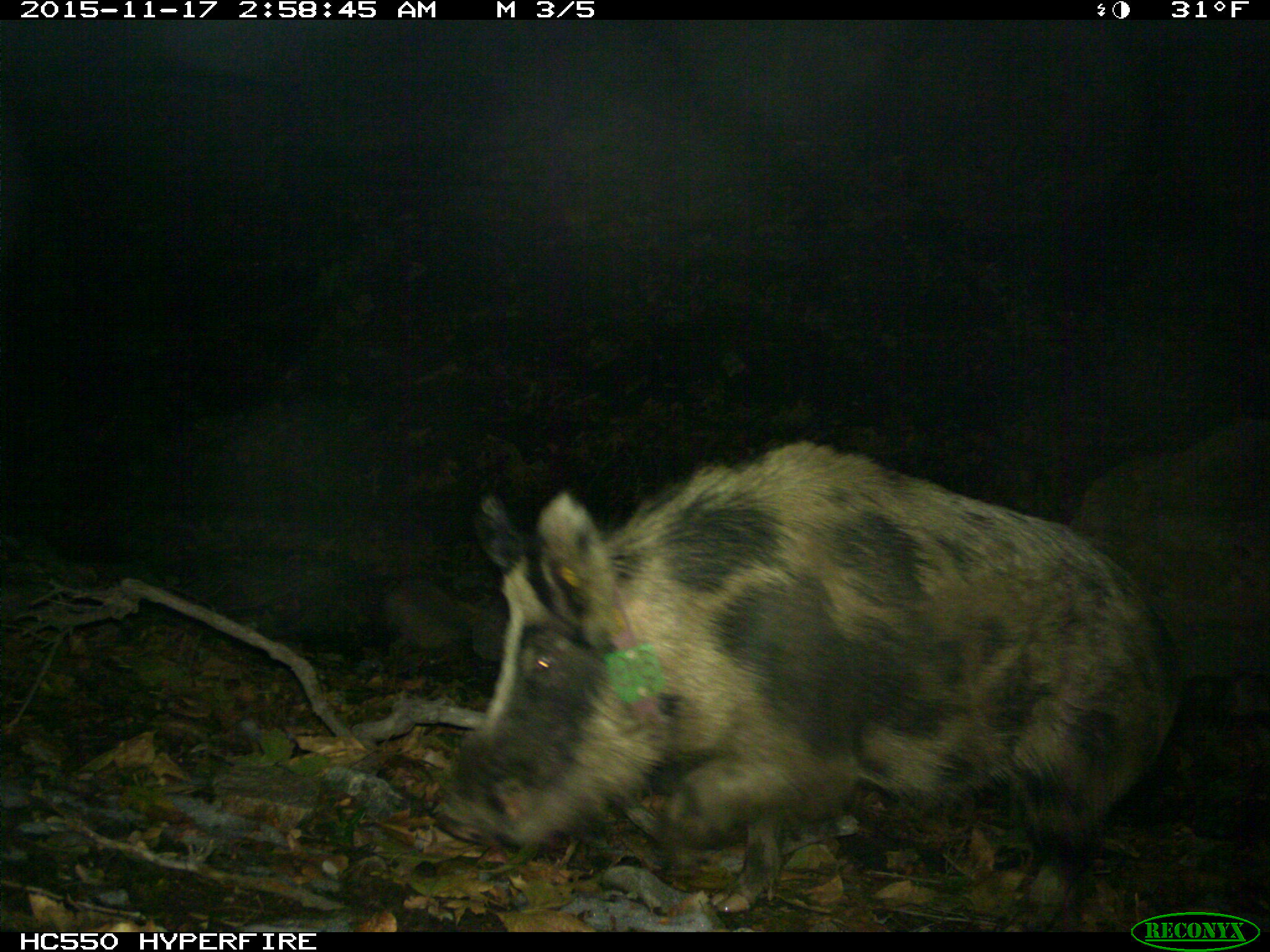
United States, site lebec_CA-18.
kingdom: Animalia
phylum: Chordata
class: Mammalia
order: Artiodactyla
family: Suidae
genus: Sus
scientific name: Sus scrofa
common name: wild boar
Sus scrofa (wild boar).